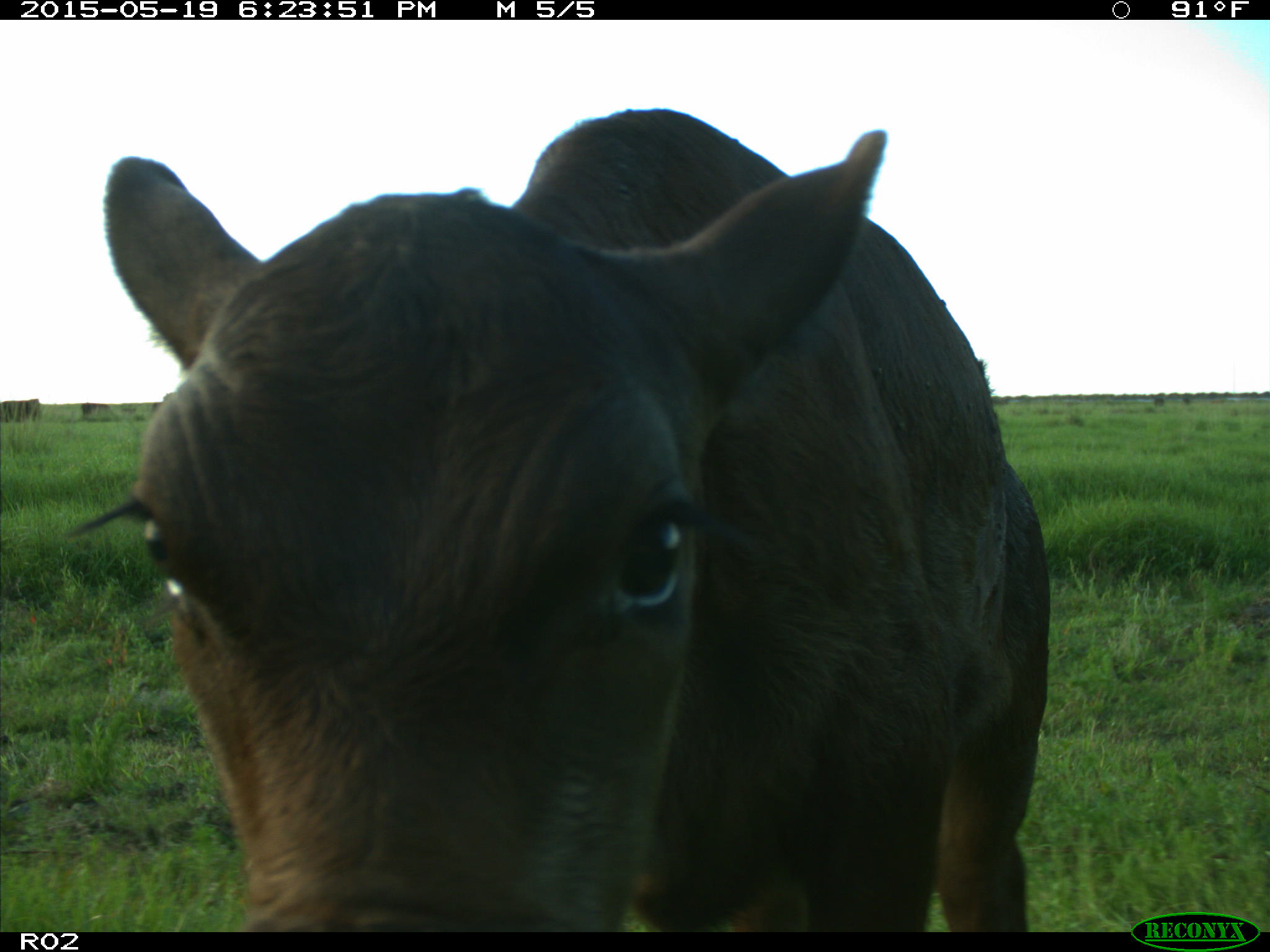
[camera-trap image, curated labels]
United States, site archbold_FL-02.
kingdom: Animalia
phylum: Chordata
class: Mammalia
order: Artiodactyla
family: Bovidae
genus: Bos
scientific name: Bos taurus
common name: domestic cow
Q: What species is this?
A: Bos taurus (domestic cow).